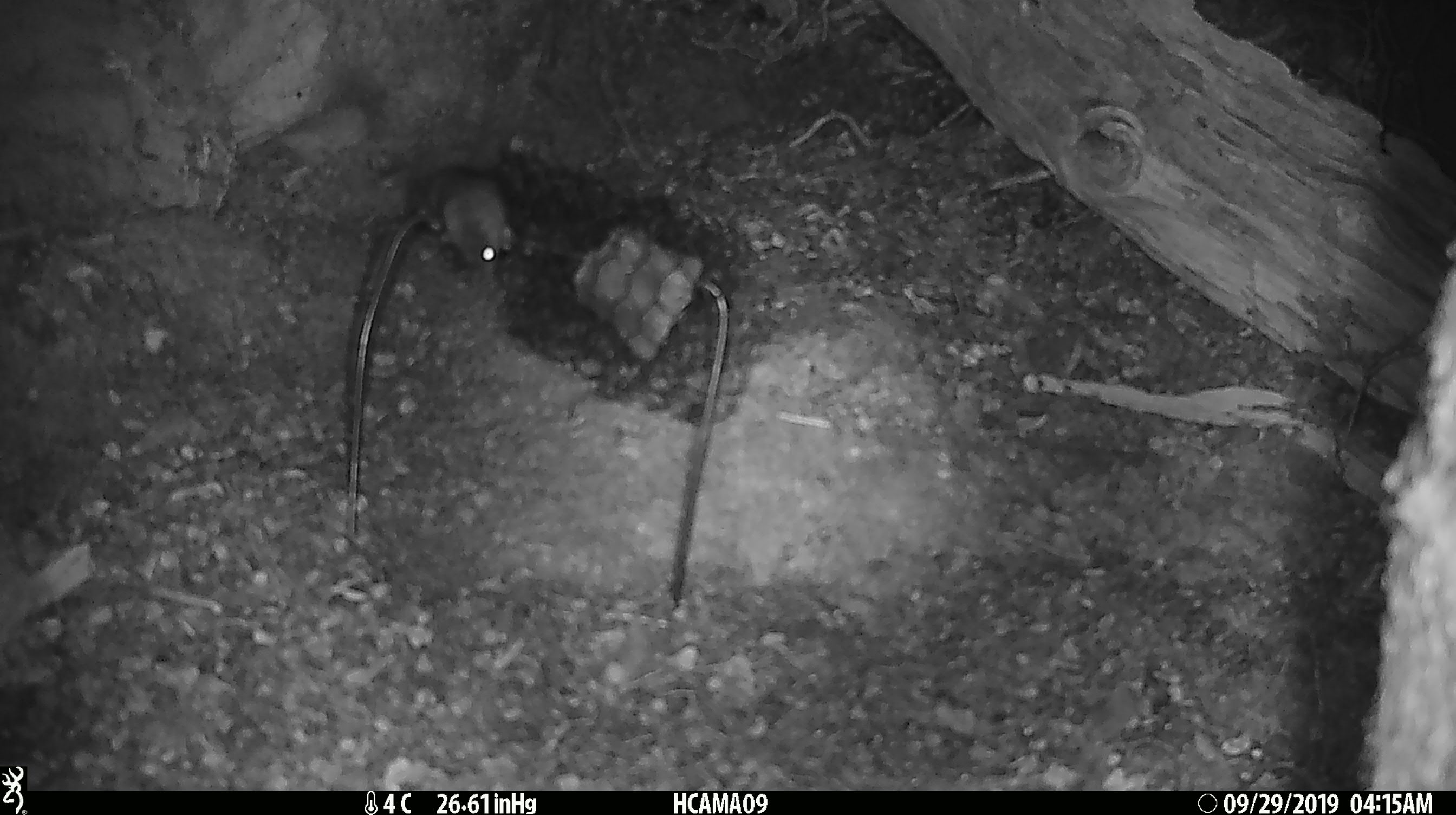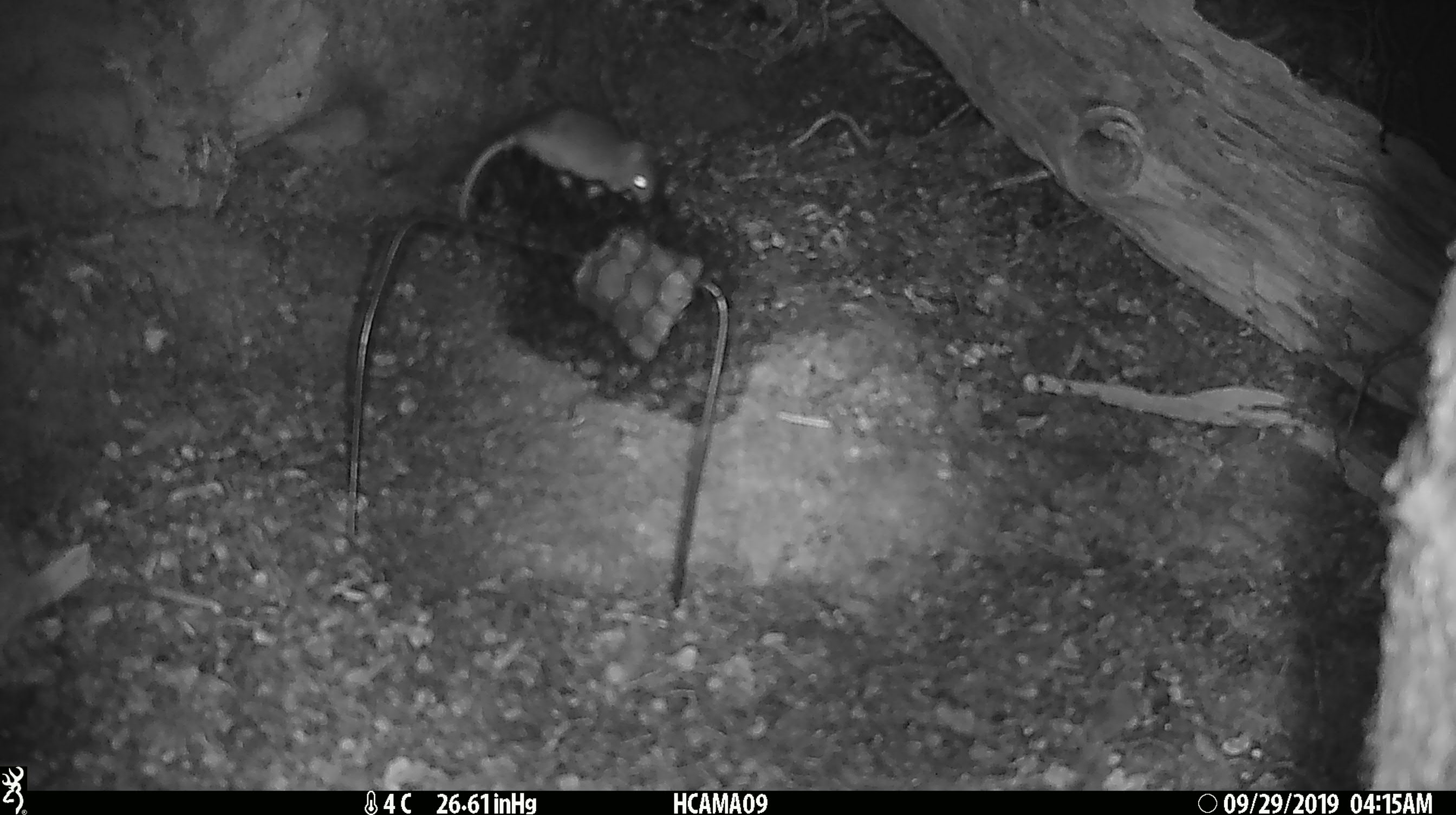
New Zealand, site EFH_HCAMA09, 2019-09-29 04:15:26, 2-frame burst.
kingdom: Animalia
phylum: Chordata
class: Mammalia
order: Rodentia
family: Muridae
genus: Mus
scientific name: Mus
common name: mouse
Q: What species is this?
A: Mouse (Mus).